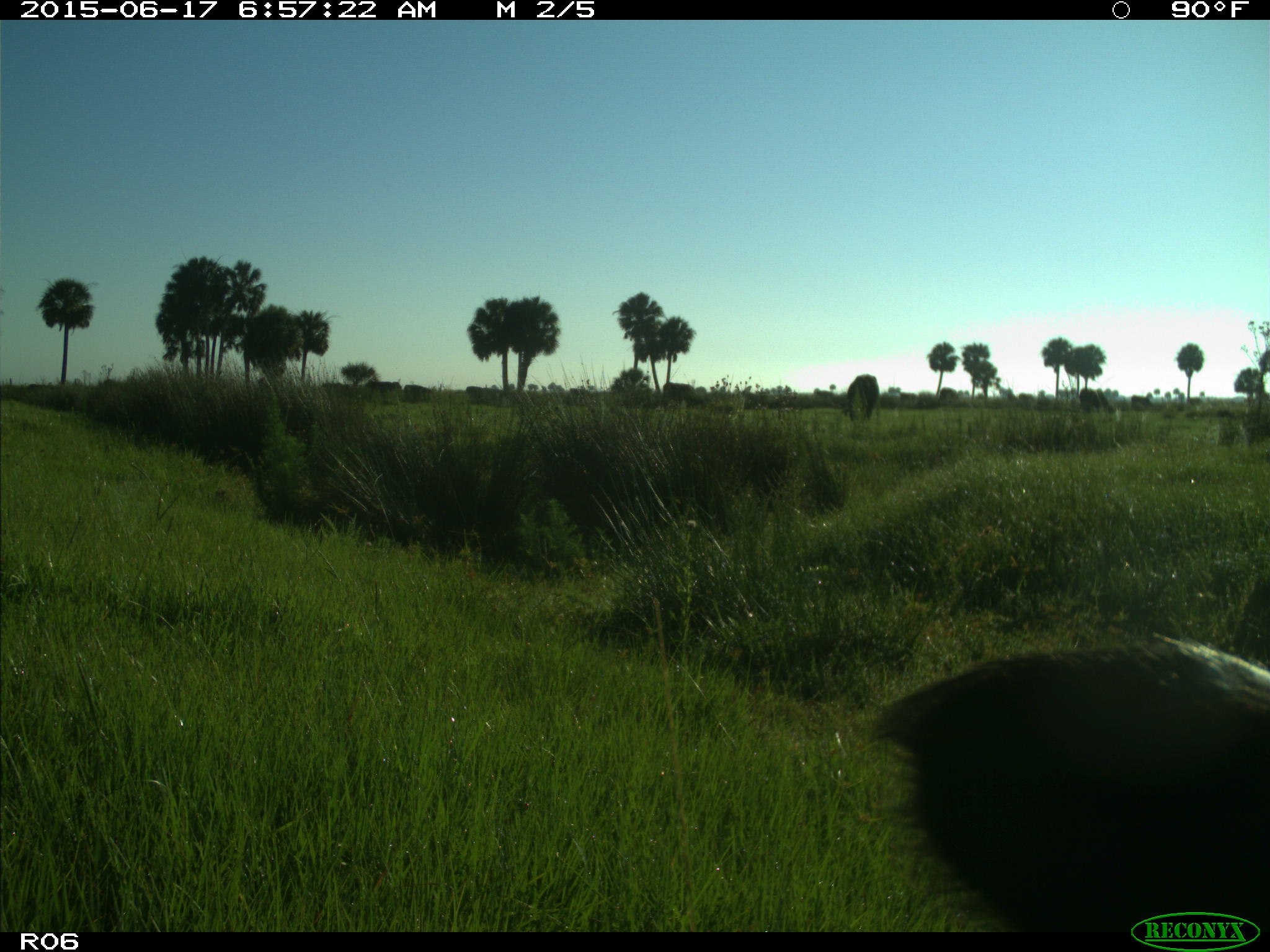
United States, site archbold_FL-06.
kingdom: Animalia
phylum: Chordata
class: Mammalia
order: Artiodactyla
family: Bovidae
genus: Bos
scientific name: Bos taurus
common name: domestic cow